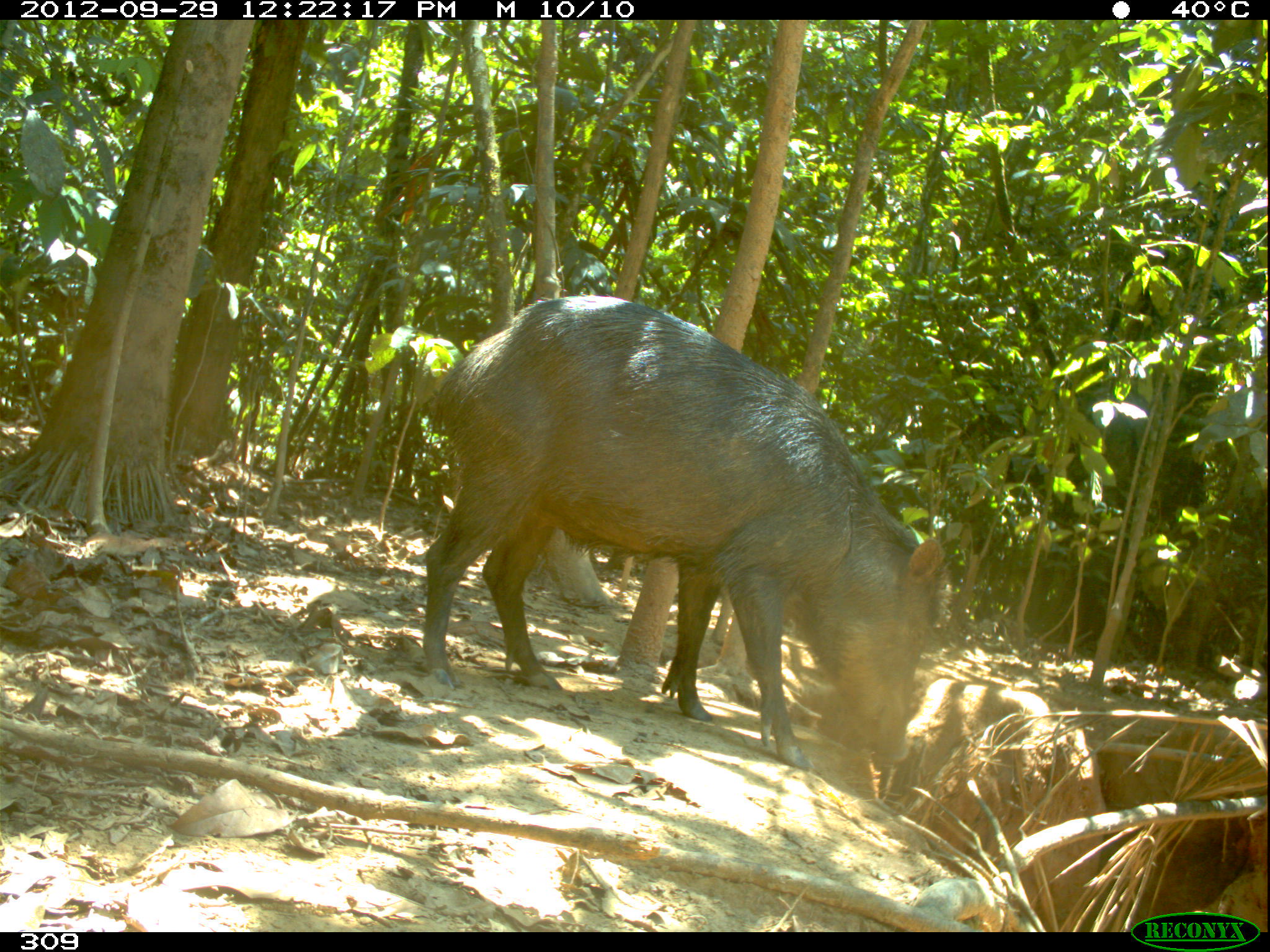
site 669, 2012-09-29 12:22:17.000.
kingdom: Animalia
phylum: Chordata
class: Mammalia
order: Artiodactyla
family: Tayassuidae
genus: Tayassu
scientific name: Tayassu pecari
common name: white-lipped peccary